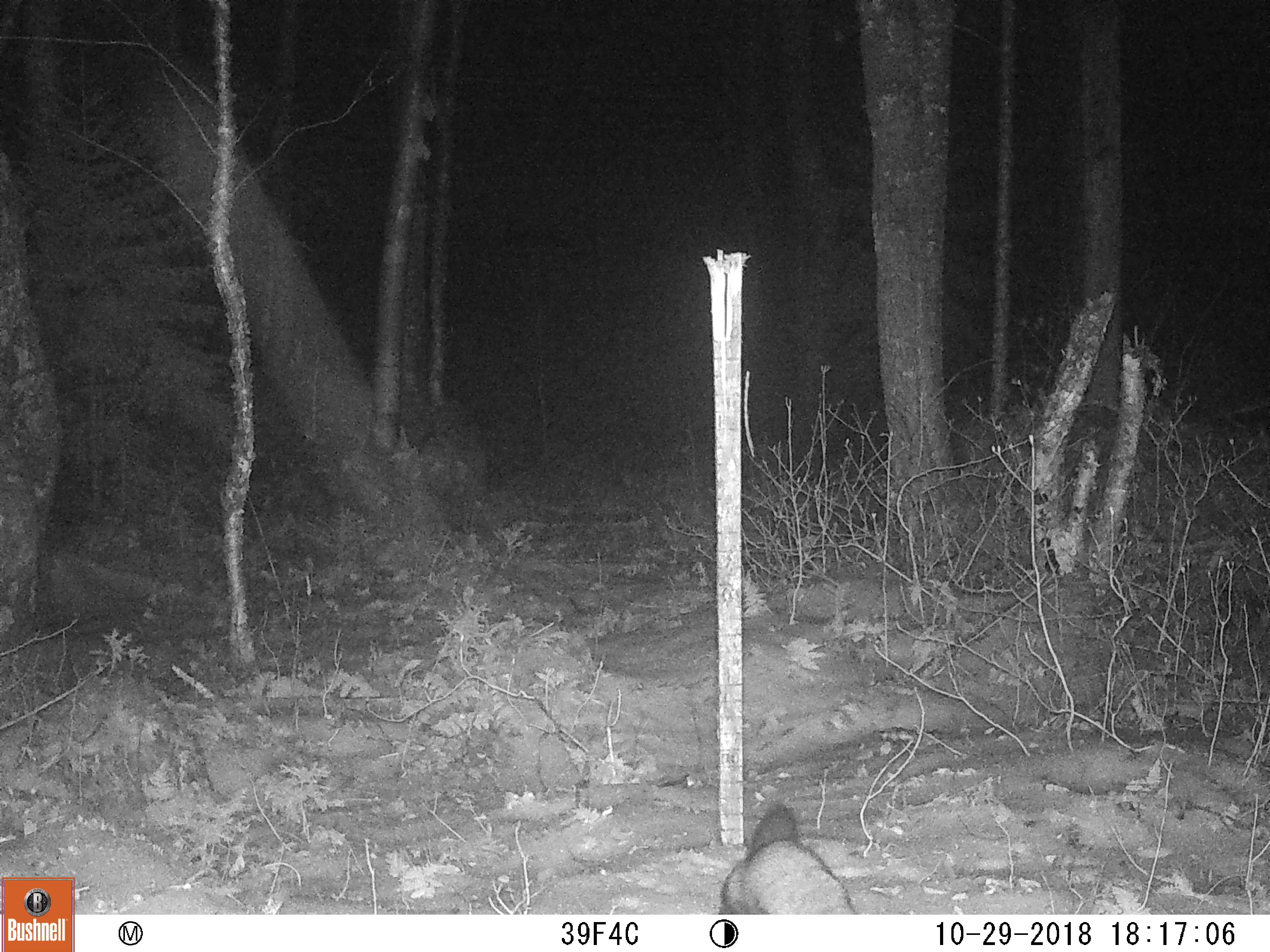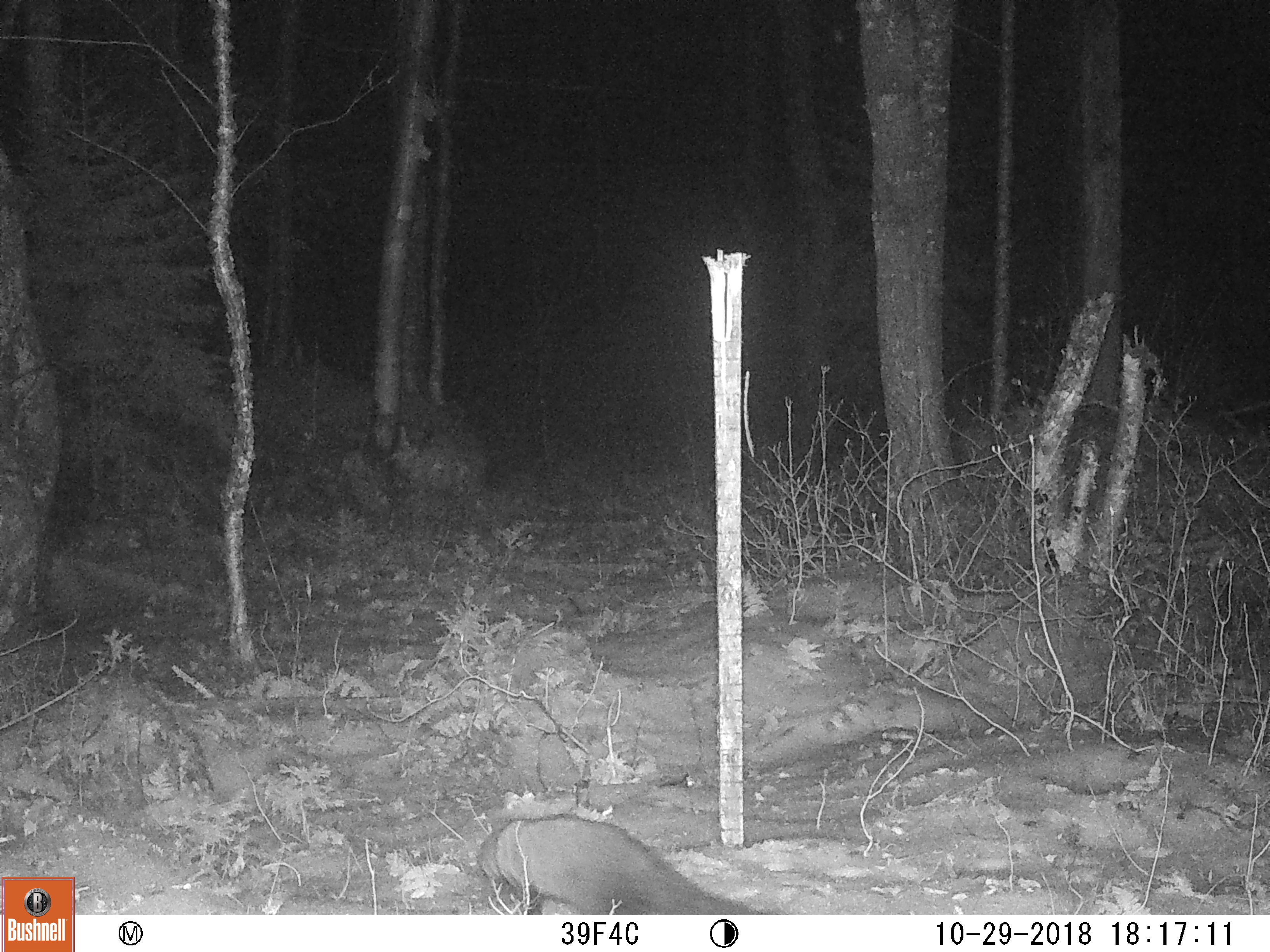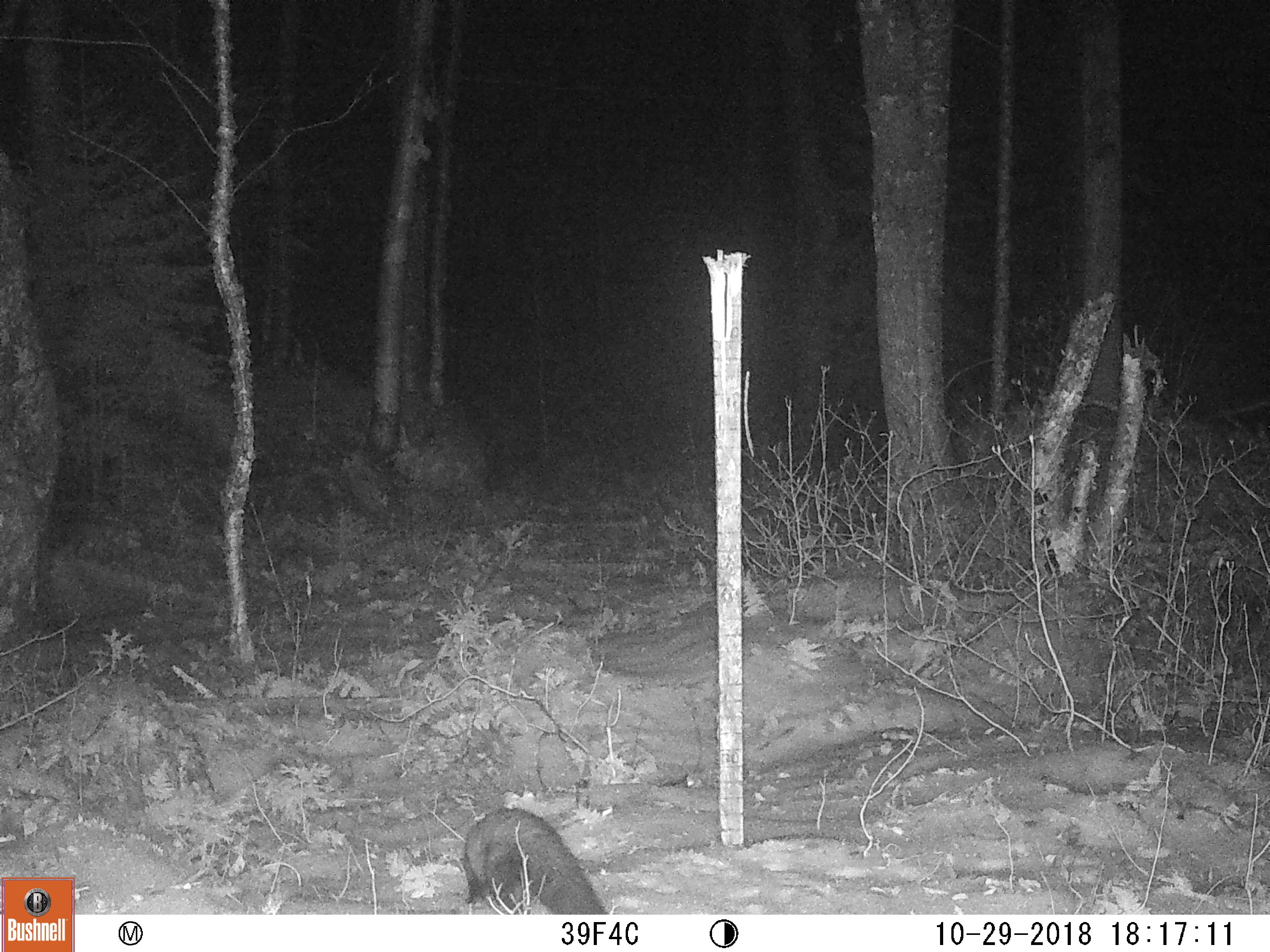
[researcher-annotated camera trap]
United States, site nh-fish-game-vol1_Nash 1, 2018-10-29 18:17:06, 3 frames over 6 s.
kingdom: Animalia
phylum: Chordata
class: Mammalia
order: Carnivora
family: Mustelidae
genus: Pekania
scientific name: Pekania pennanti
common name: fisher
Fisher (Pekania pennanti).